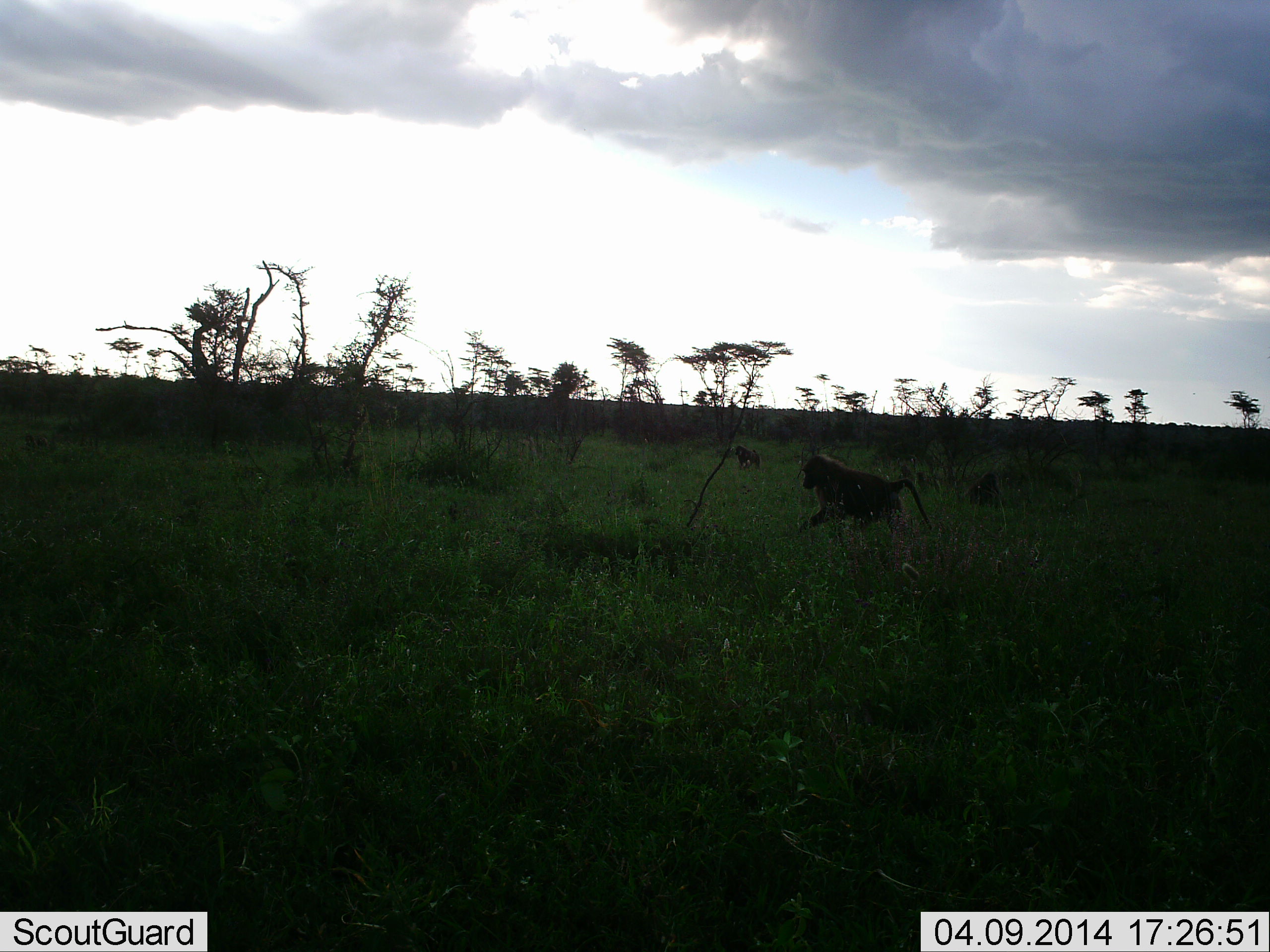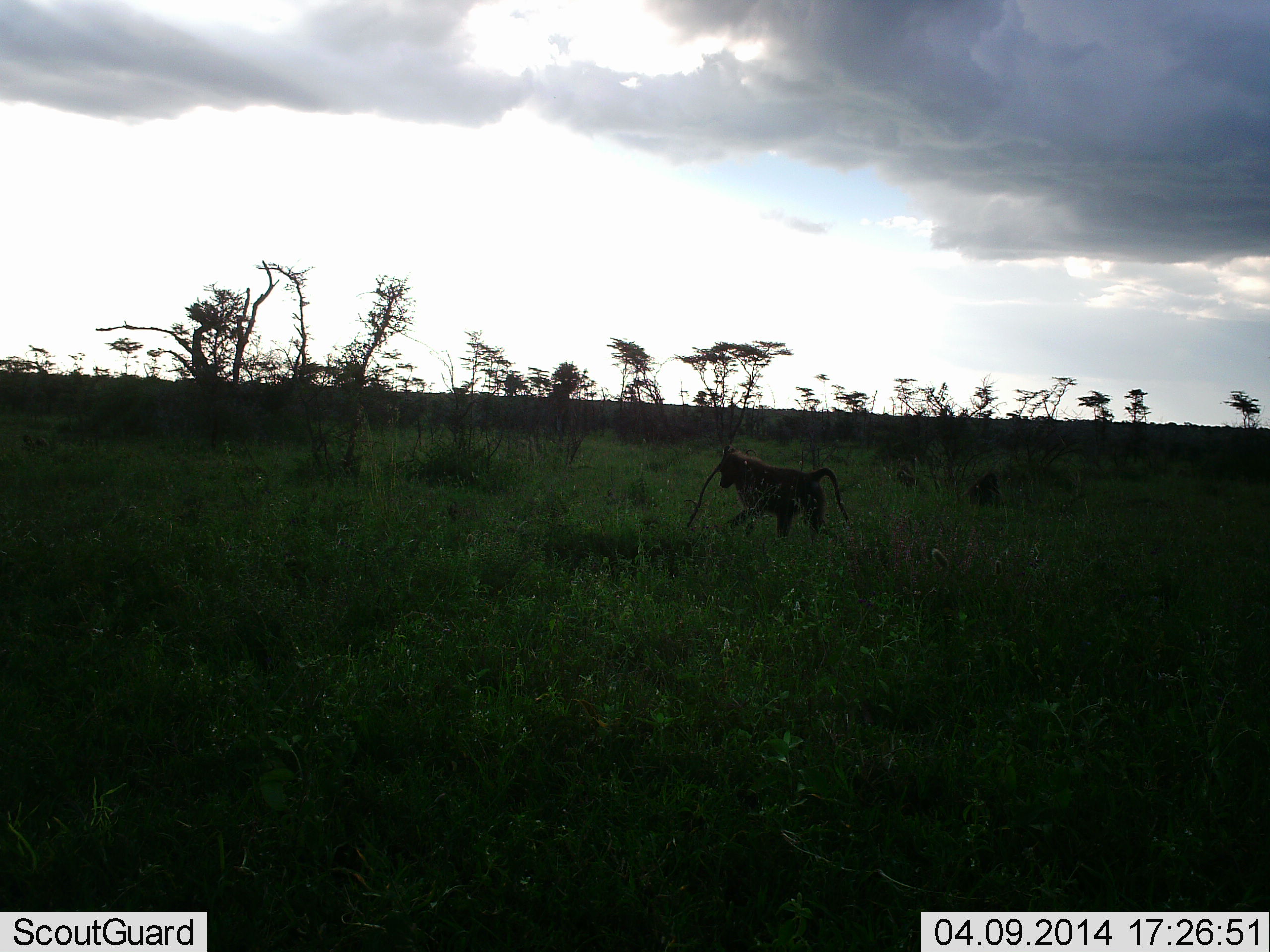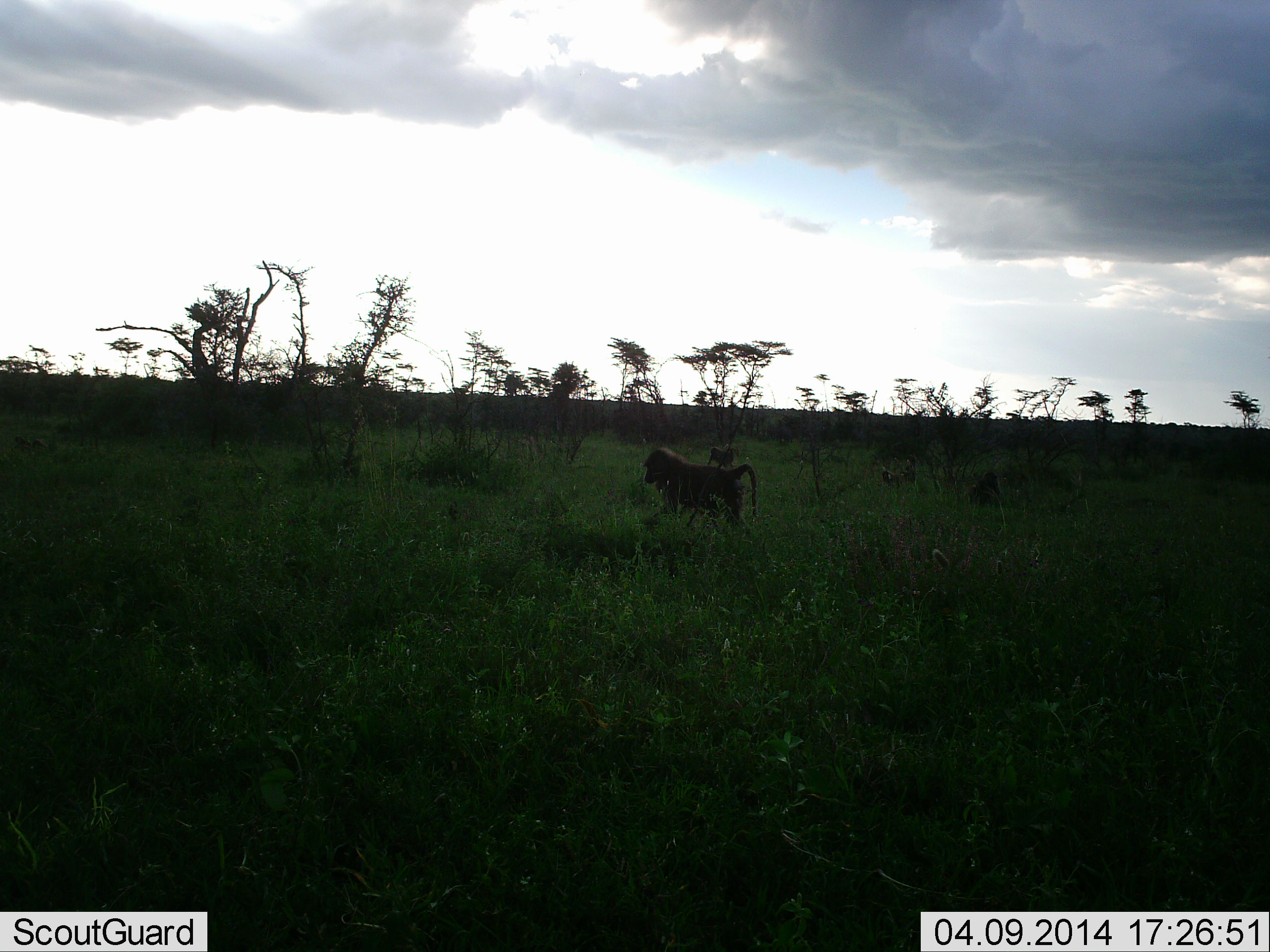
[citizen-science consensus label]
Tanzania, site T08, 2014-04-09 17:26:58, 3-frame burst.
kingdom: Animalia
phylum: Chordata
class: Mammalia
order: Primates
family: Cercopithecidae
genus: Papio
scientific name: Papio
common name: baboon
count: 2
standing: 0%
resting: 0%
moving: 100%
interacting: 0%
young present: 0%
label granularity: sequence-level